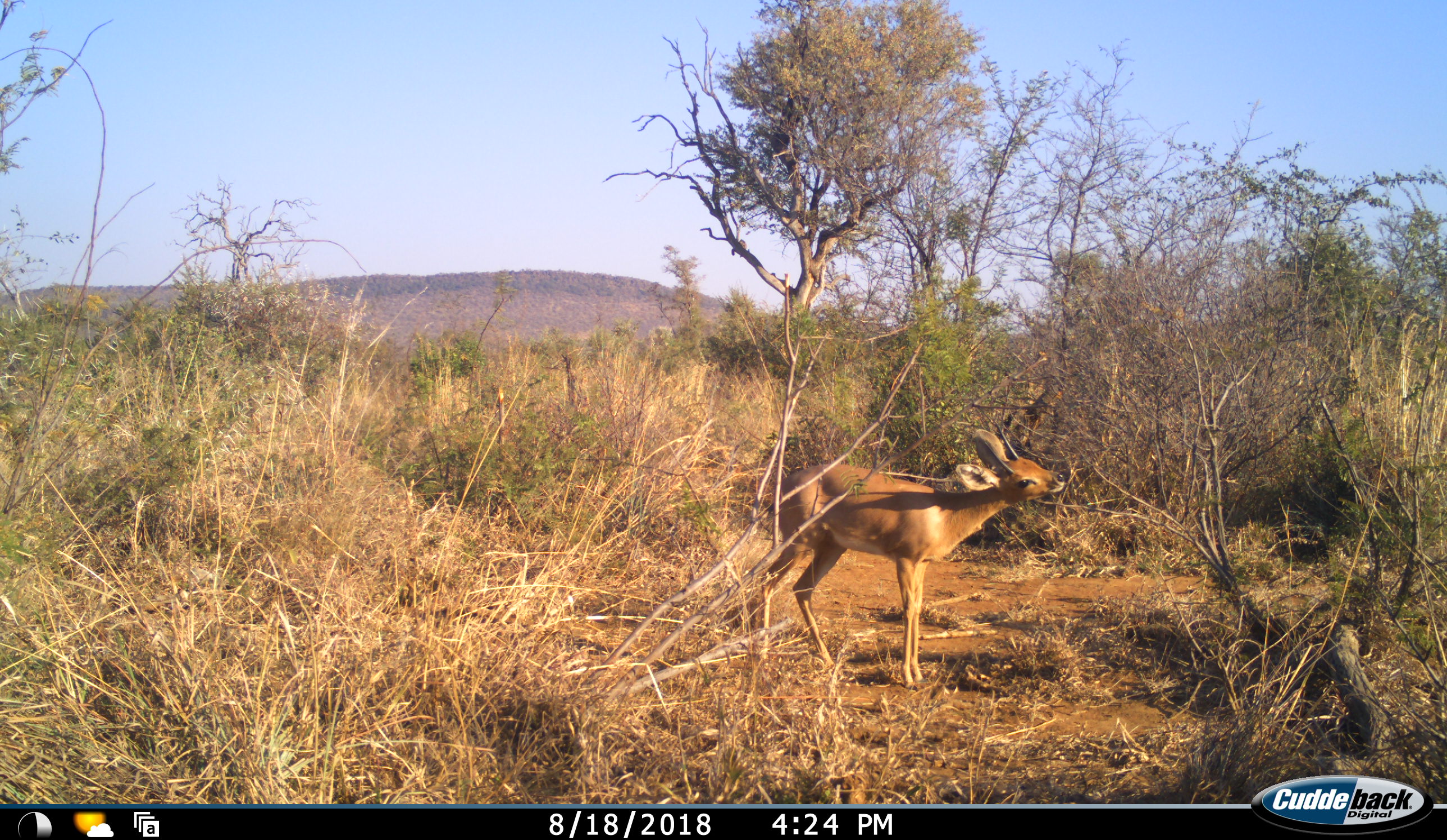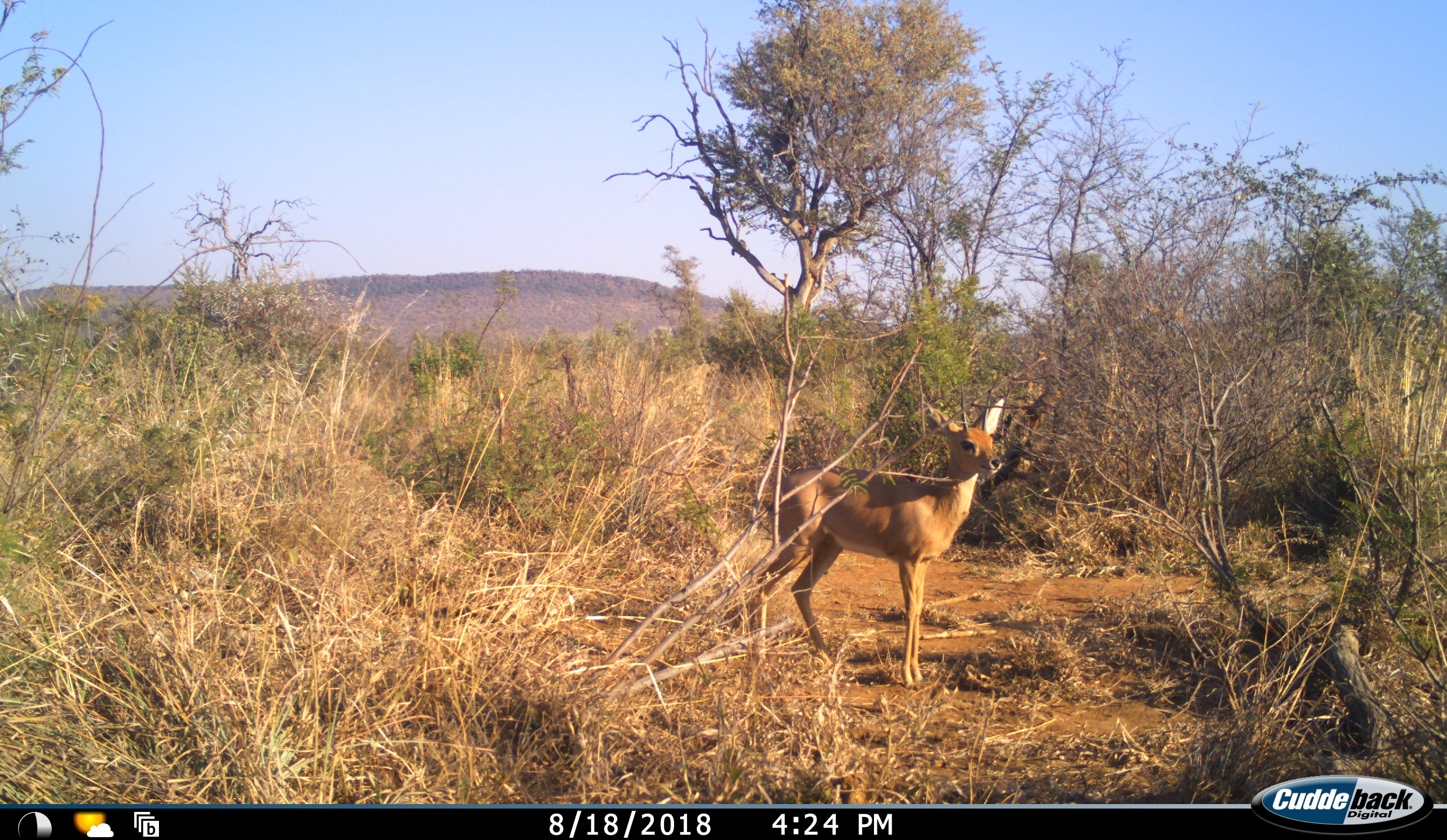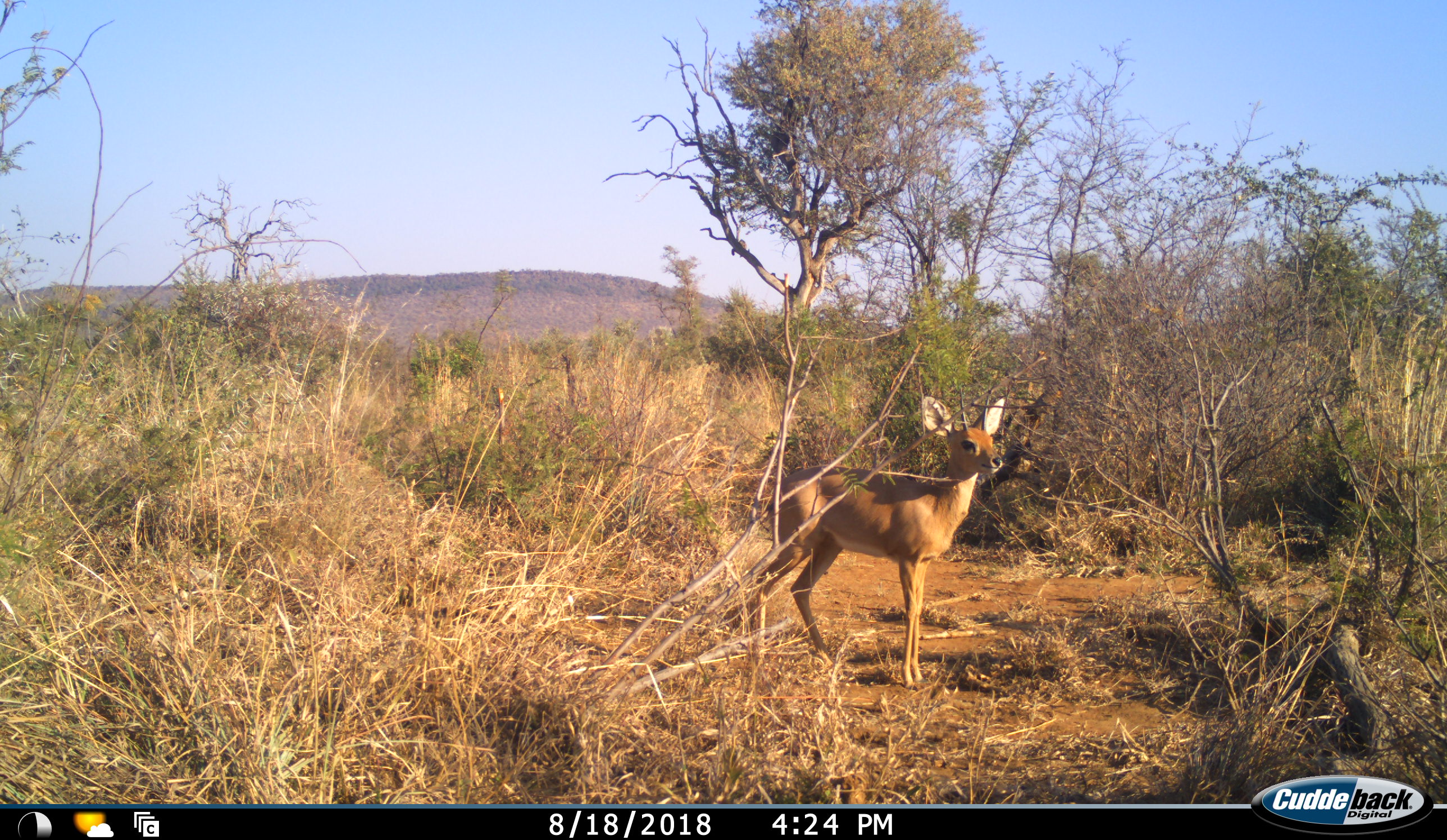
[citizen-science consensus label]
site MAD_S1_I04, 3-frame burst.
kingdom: Animalia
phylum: Chordata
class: Mammalia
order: Artiodactyla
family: Bovidae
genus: Raphicerus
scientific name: Raphicerus campestris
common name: steenbok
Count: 1.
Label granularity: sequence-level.